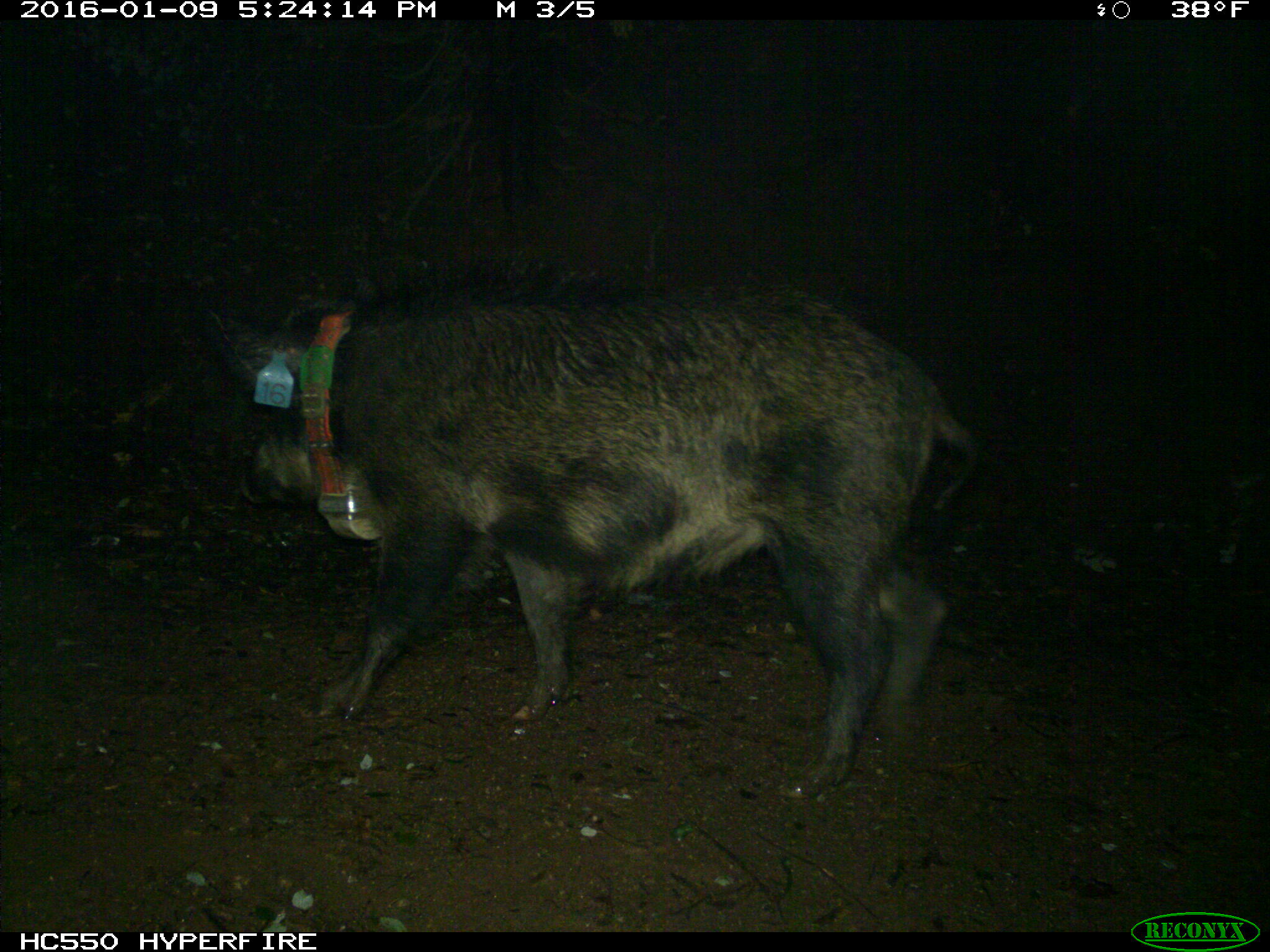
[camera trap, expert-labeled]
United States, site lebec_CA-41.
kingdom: Animalia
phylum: Chordata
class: Mammalia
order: Artiodactyla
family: Suidae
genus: Sus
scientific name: Sus scrofa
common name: wild boar